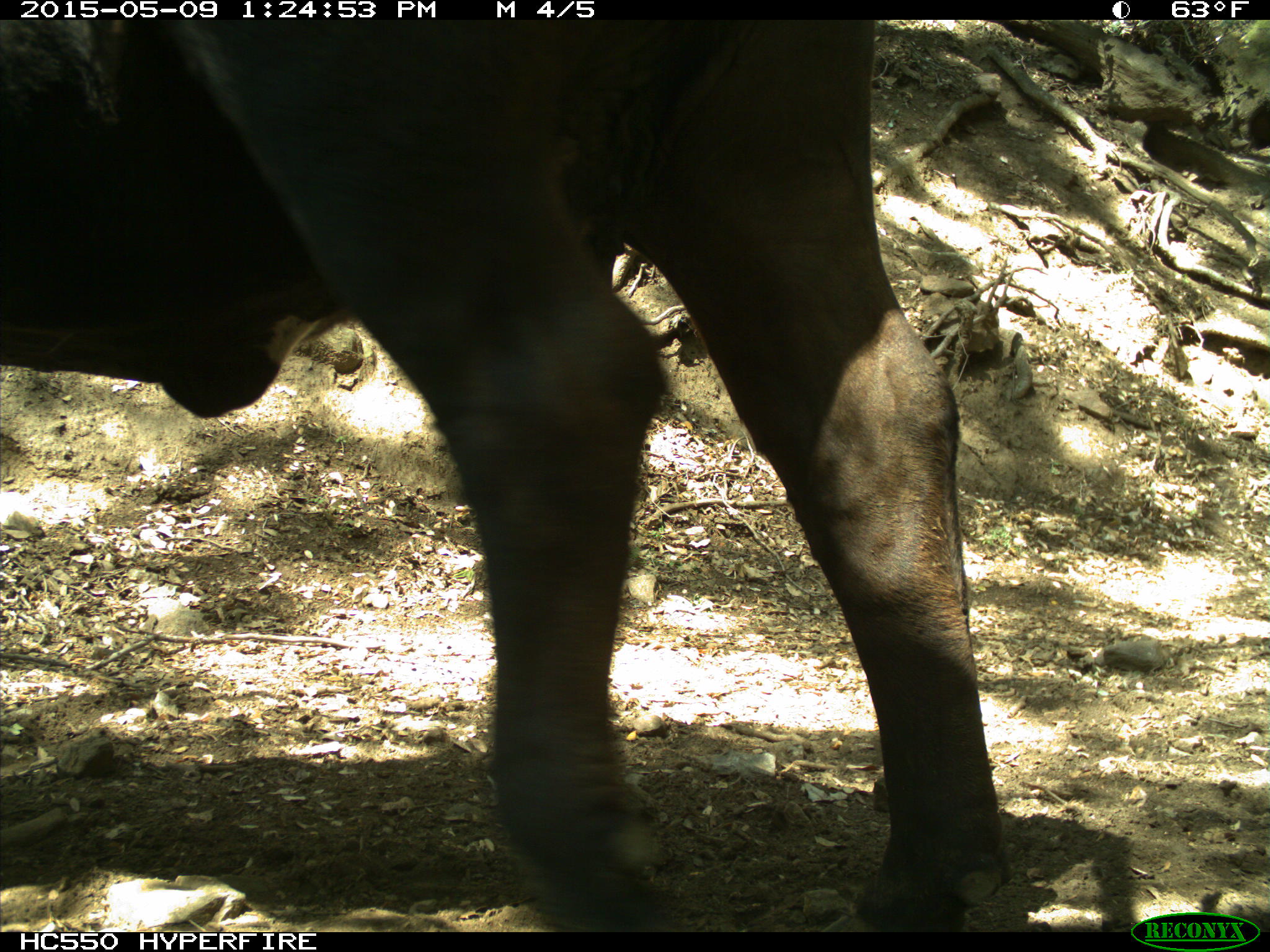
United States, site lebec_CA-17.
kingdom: Animalia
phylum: Chordata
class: Mammalia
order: Artiodactyla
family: Bovidae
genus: Bos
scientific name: Bos taurus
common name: domestic cow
Bos taurus (domestic cow).